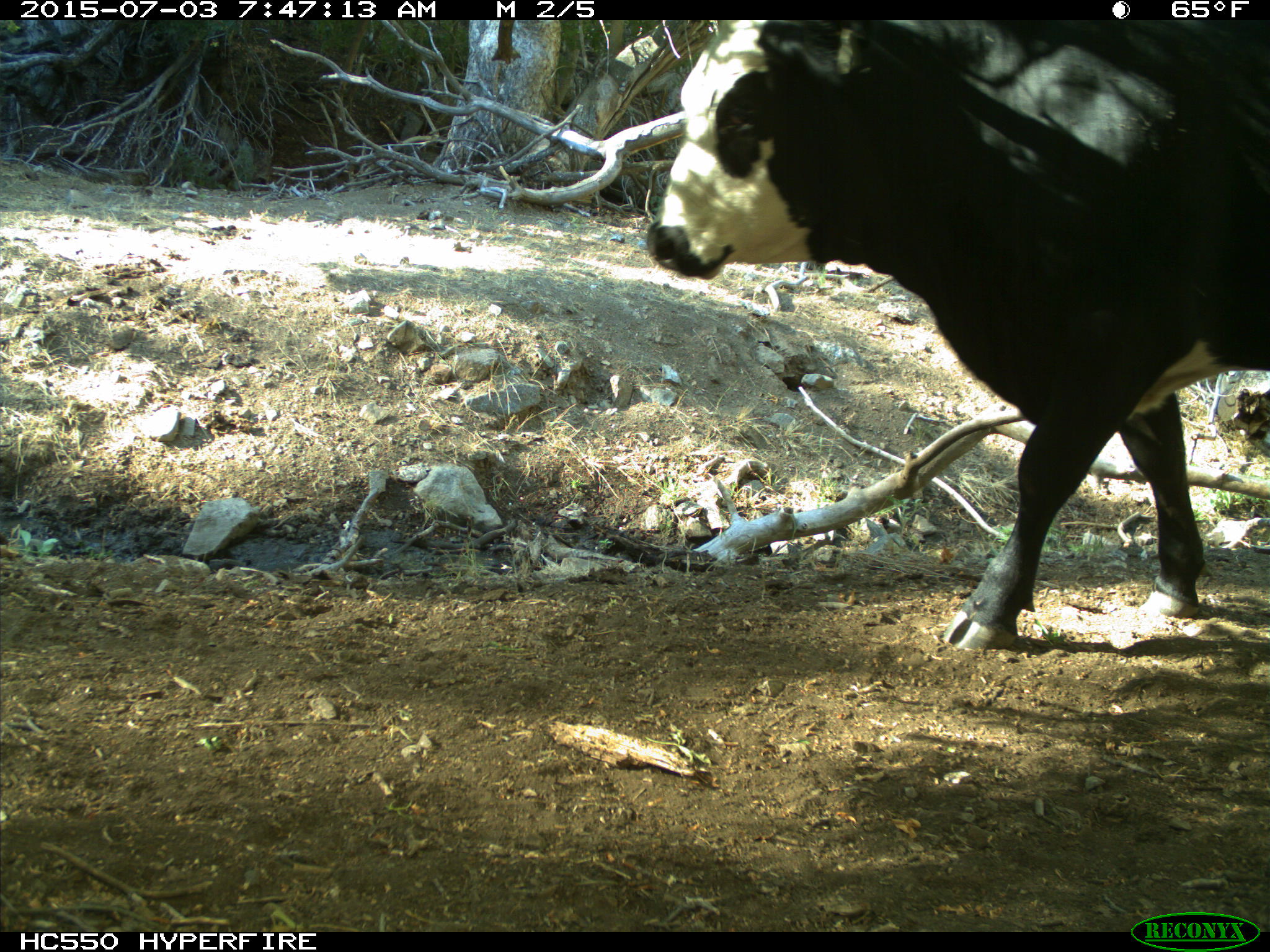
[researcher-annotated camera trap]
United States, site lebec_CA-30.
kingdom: Animalia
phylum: Chordata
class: Mammalia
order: Artiodactyla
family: Bovidae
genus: Bos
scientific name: Bos taurus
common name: domestic cow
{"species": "Bos taurus (domestic cow)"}